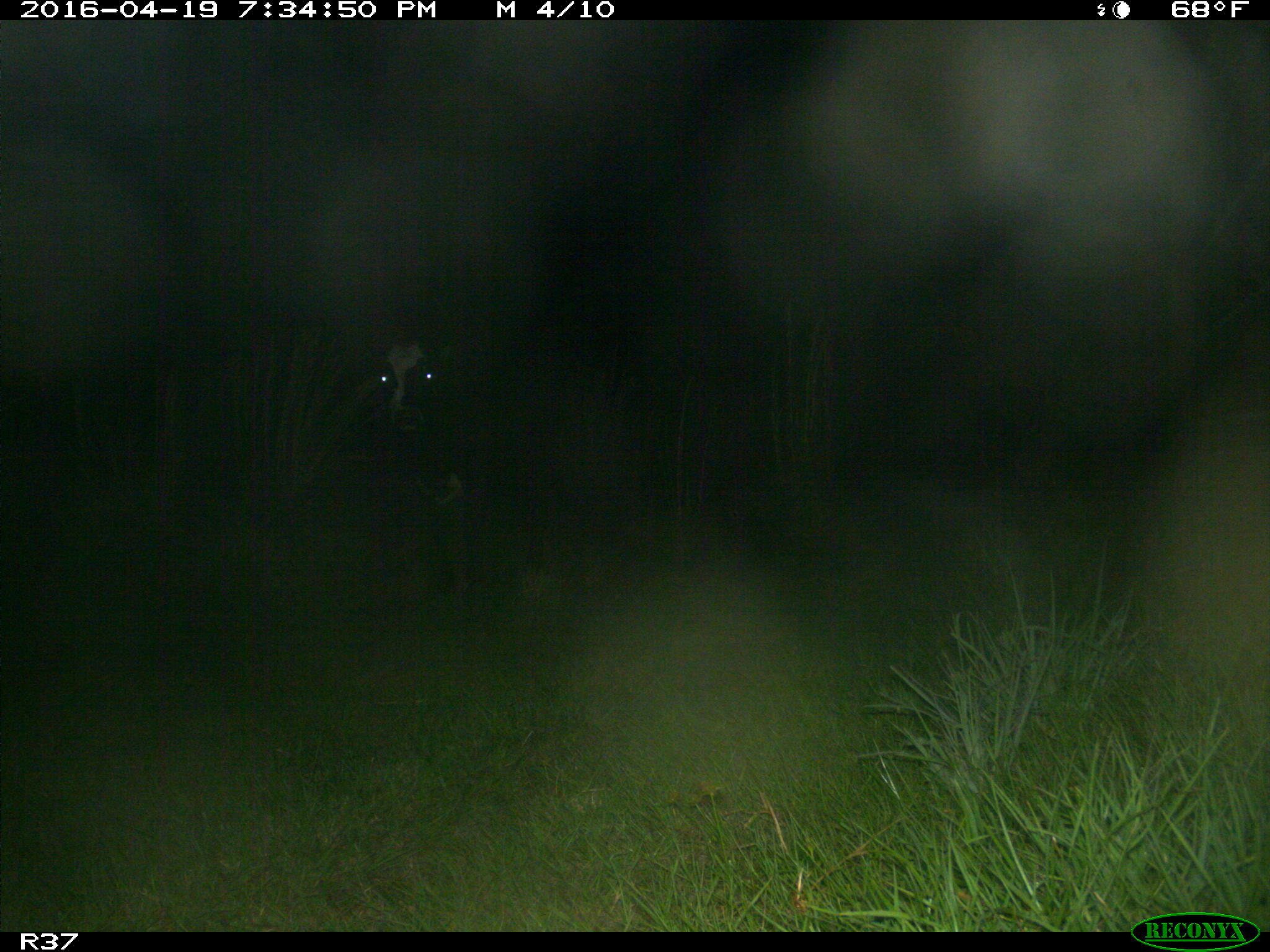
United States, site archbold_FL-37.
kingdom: Animalia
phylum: Chordata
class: Mammalia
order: Artiodactyla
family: Bovidae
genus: Bos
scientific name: Bos taurus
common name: domestic cow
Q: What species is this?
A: Bos taurus (domestic cow).